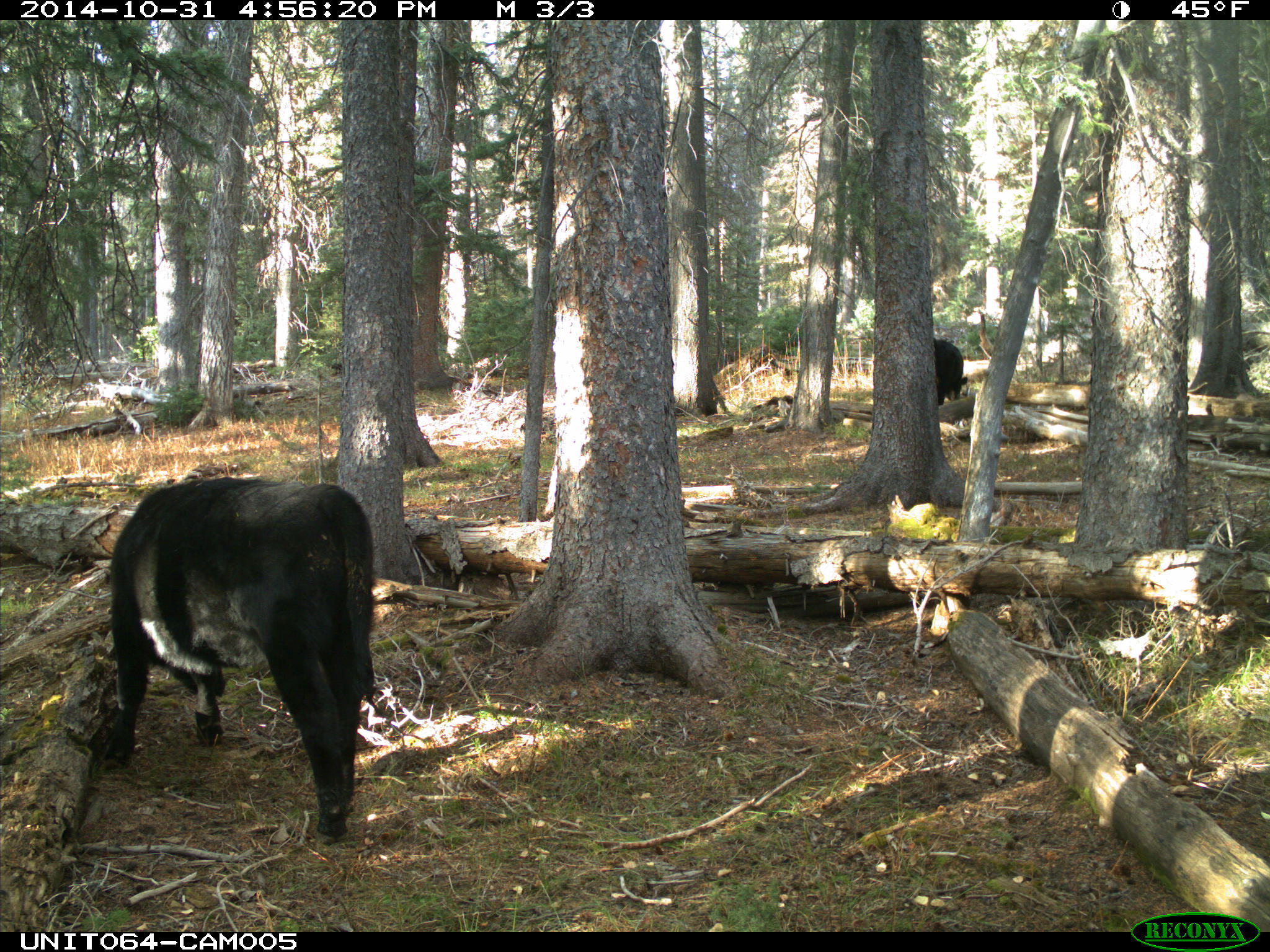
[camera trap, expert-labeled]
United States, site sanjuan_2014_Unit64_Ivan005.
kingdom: Animalia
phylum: Chordata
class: Mammalia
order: Artiodactyla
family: Bovidae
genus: Bos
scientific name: Bos taurus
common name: domestic cow